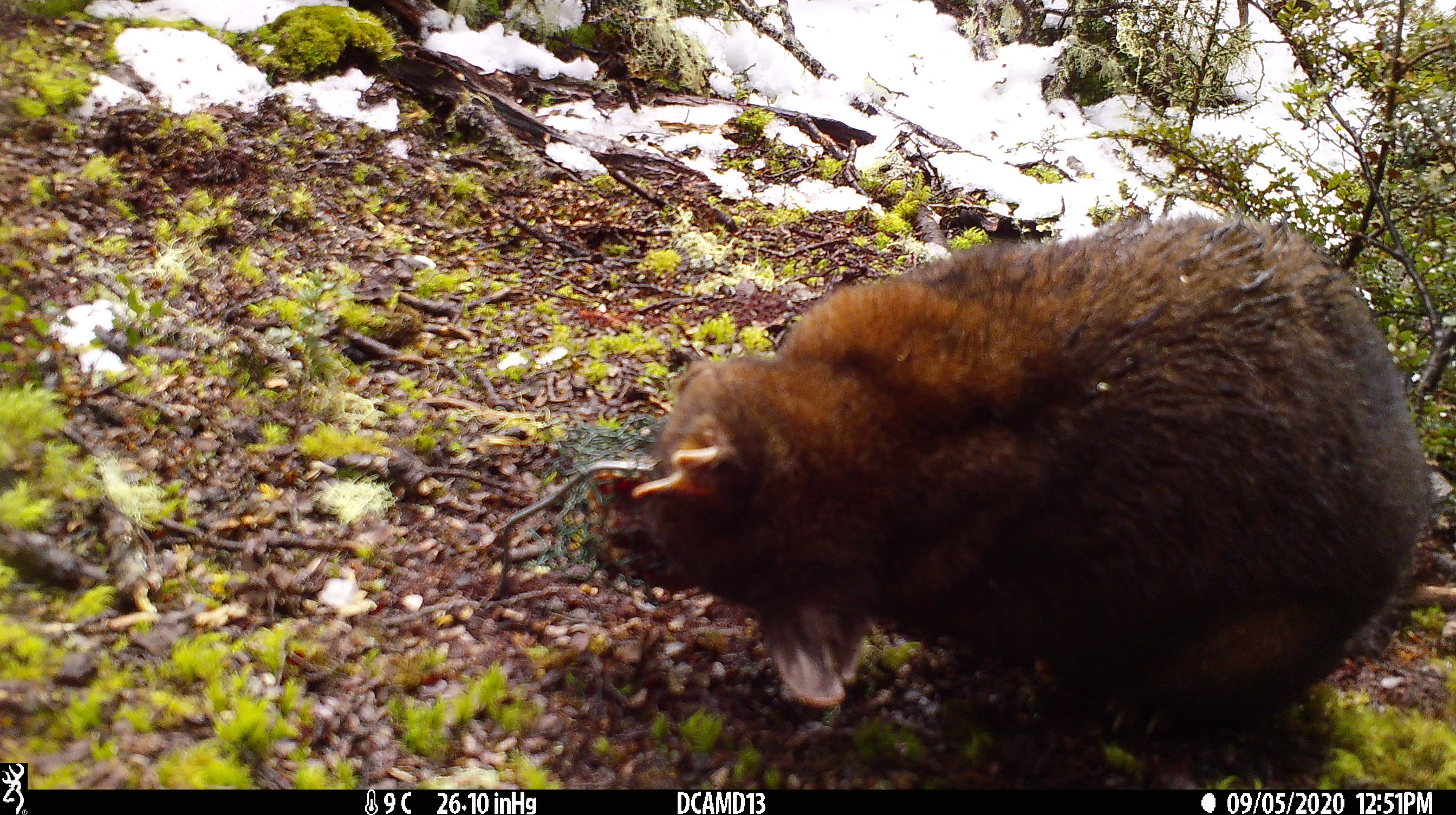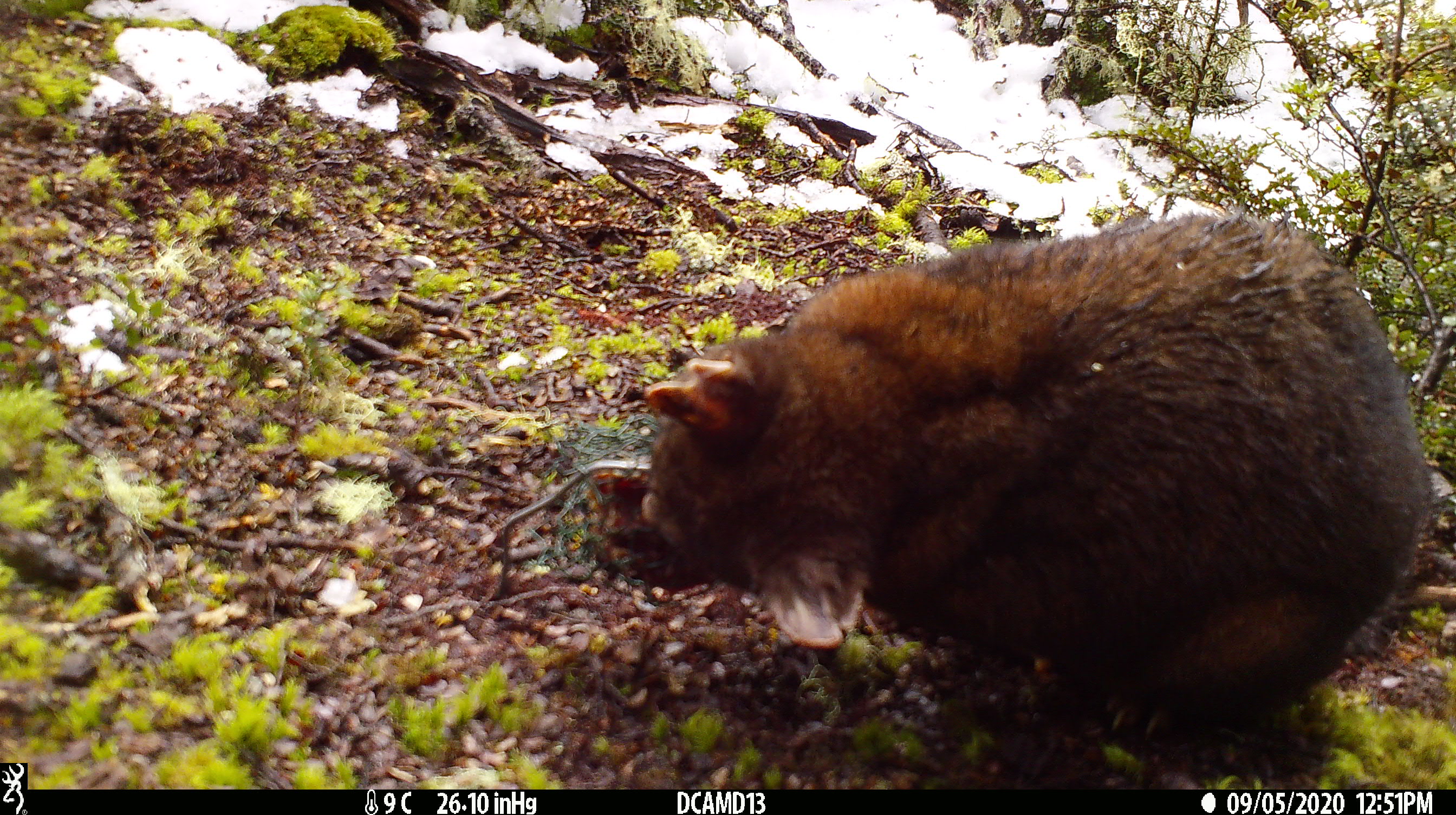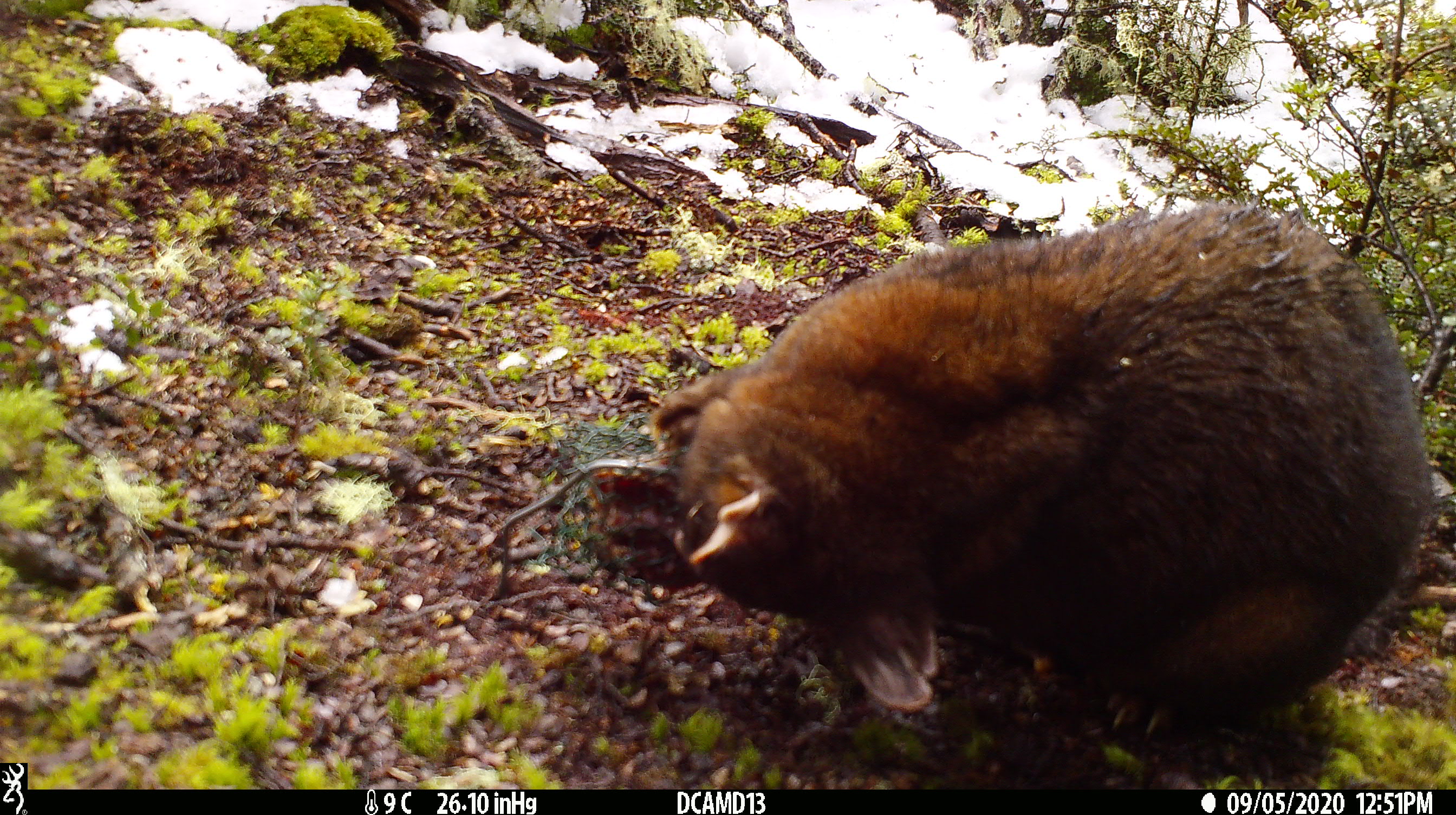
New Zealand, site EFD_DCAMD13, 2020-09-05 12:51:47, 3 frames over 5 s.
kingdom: Animalia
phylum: Chordata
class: Mammalia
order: Diprotodontia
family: Phalangeridae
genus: Trichosurus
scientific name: Trichosurus vulpecula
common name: common brushtail possum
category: possum